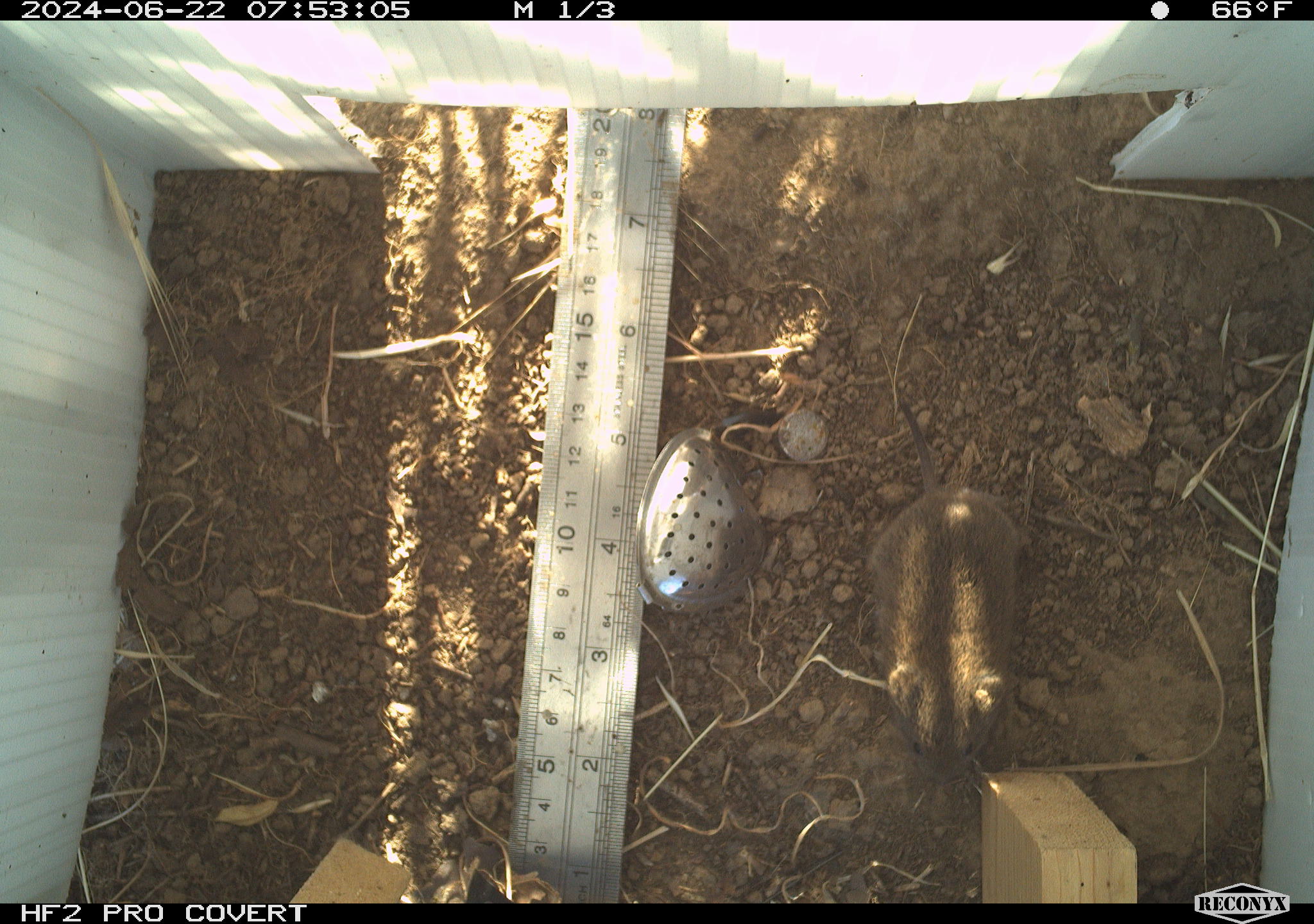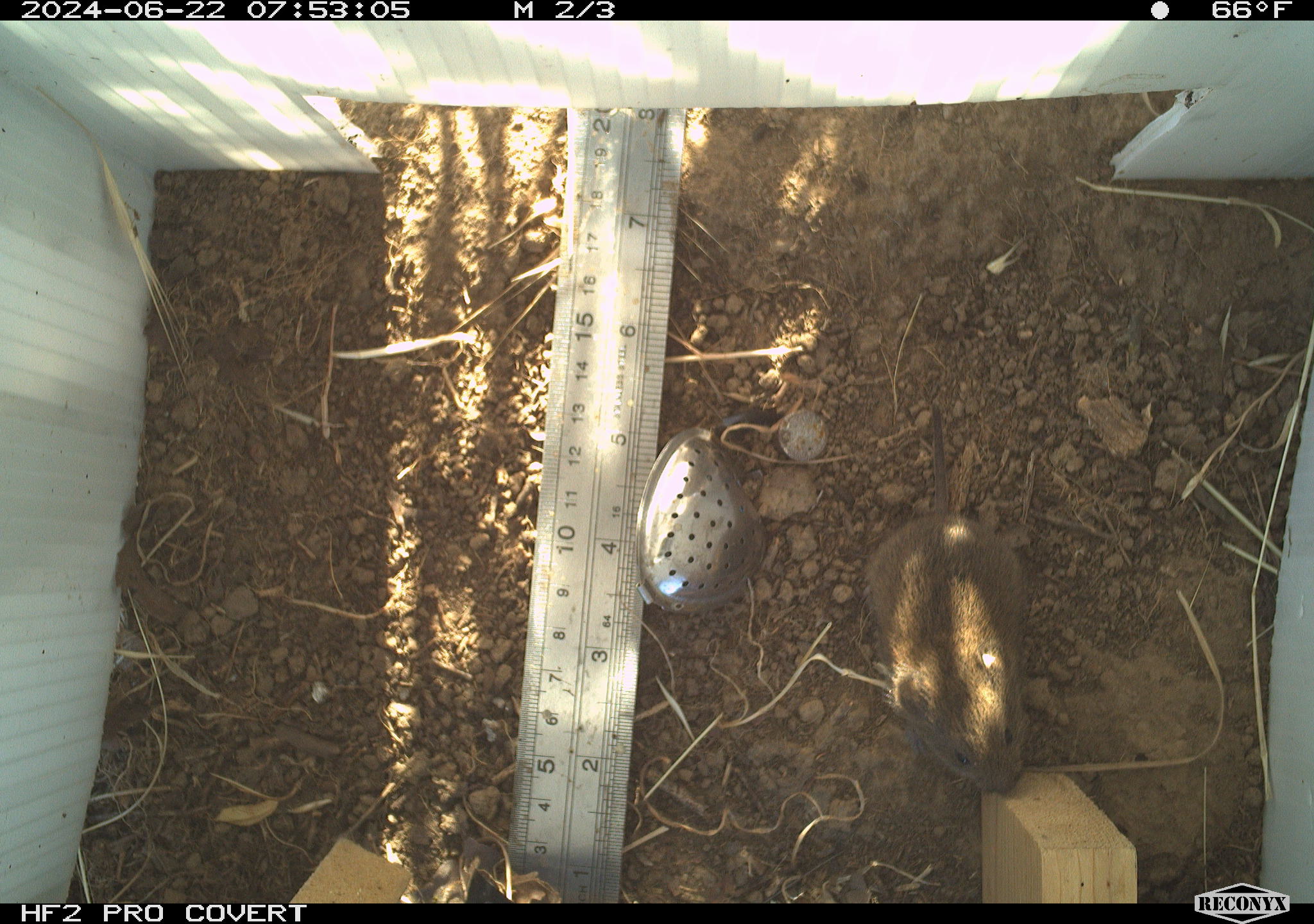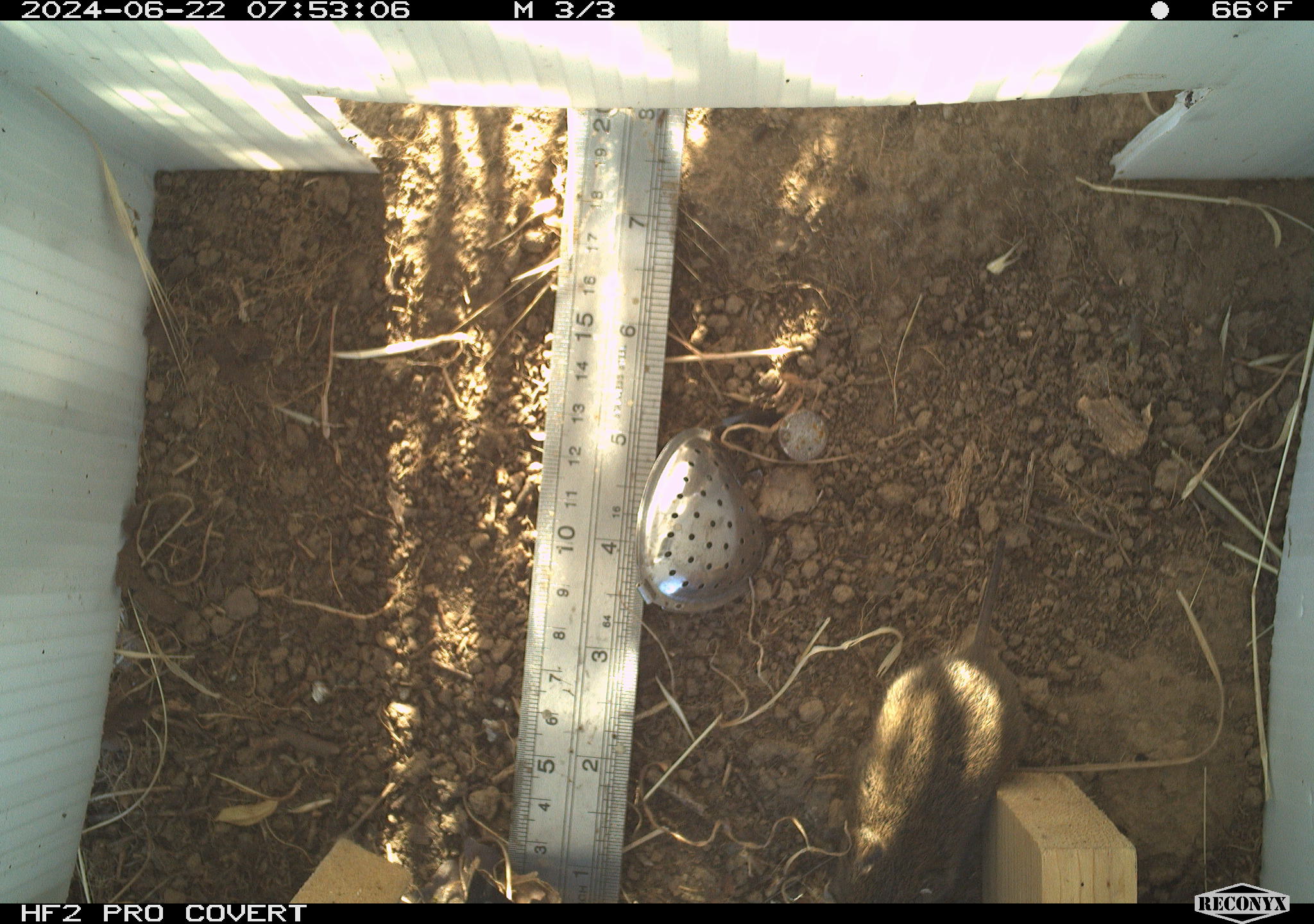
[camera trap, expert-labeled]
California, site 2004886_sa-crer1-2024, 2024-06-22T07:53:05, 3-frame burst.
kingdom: Animalia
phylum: Chordata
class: Mammalia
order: Rodentia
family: Cricetidae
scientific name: Arvicolinae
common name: voles, lemmings, and muskrats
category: arvicolinae subfamily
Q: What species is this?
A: Arvicolinae subfamily (voles, lemmings, and muskrats) (Arvicolinae).